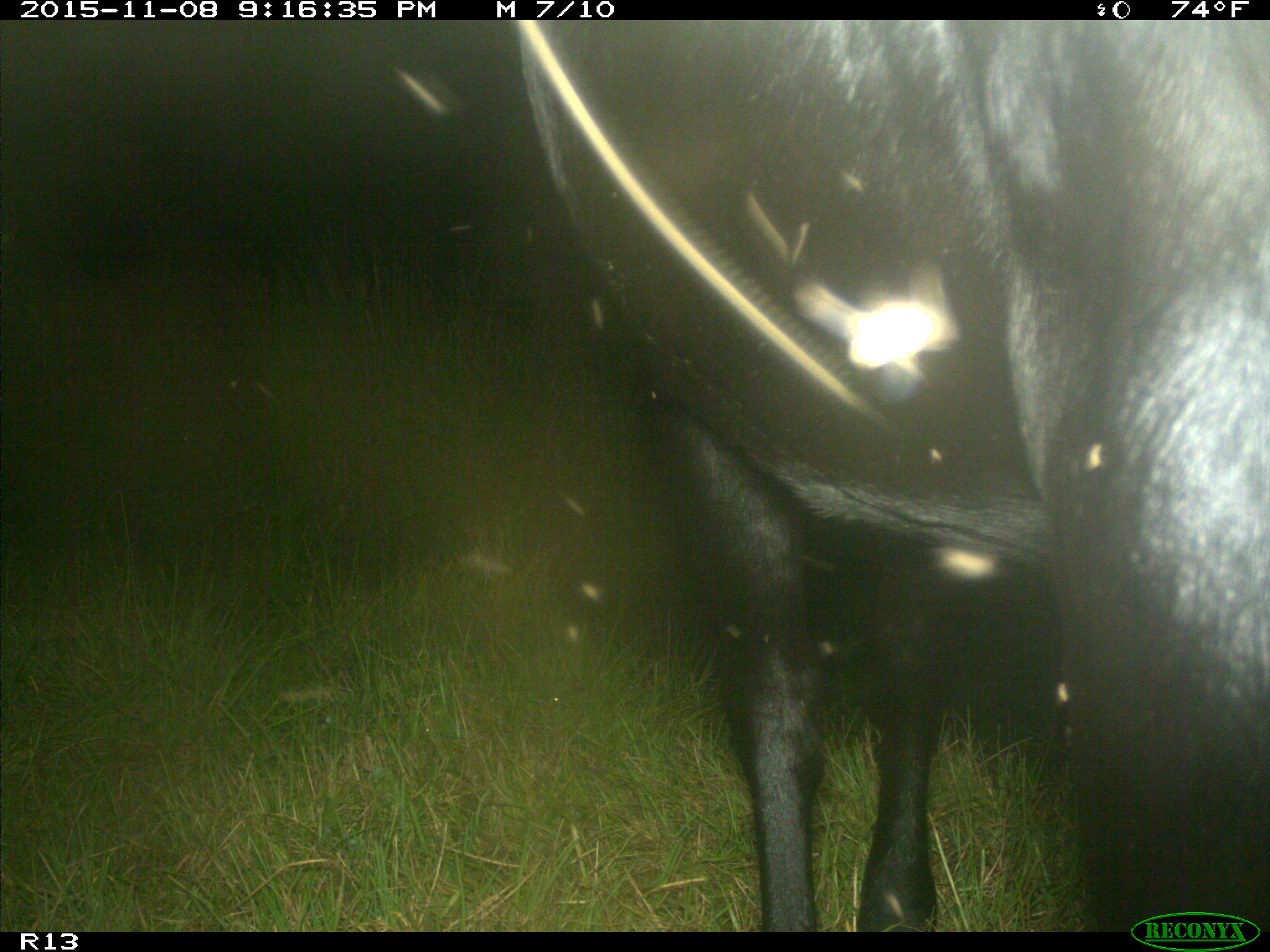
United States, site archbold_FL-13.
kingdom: Animalia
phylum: Chordata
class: Mammalia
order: Artiodactyla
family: Bovidae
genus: Bos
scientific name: Bos taurus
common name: domestic cow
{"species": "Bos taurus (domestic cow)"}